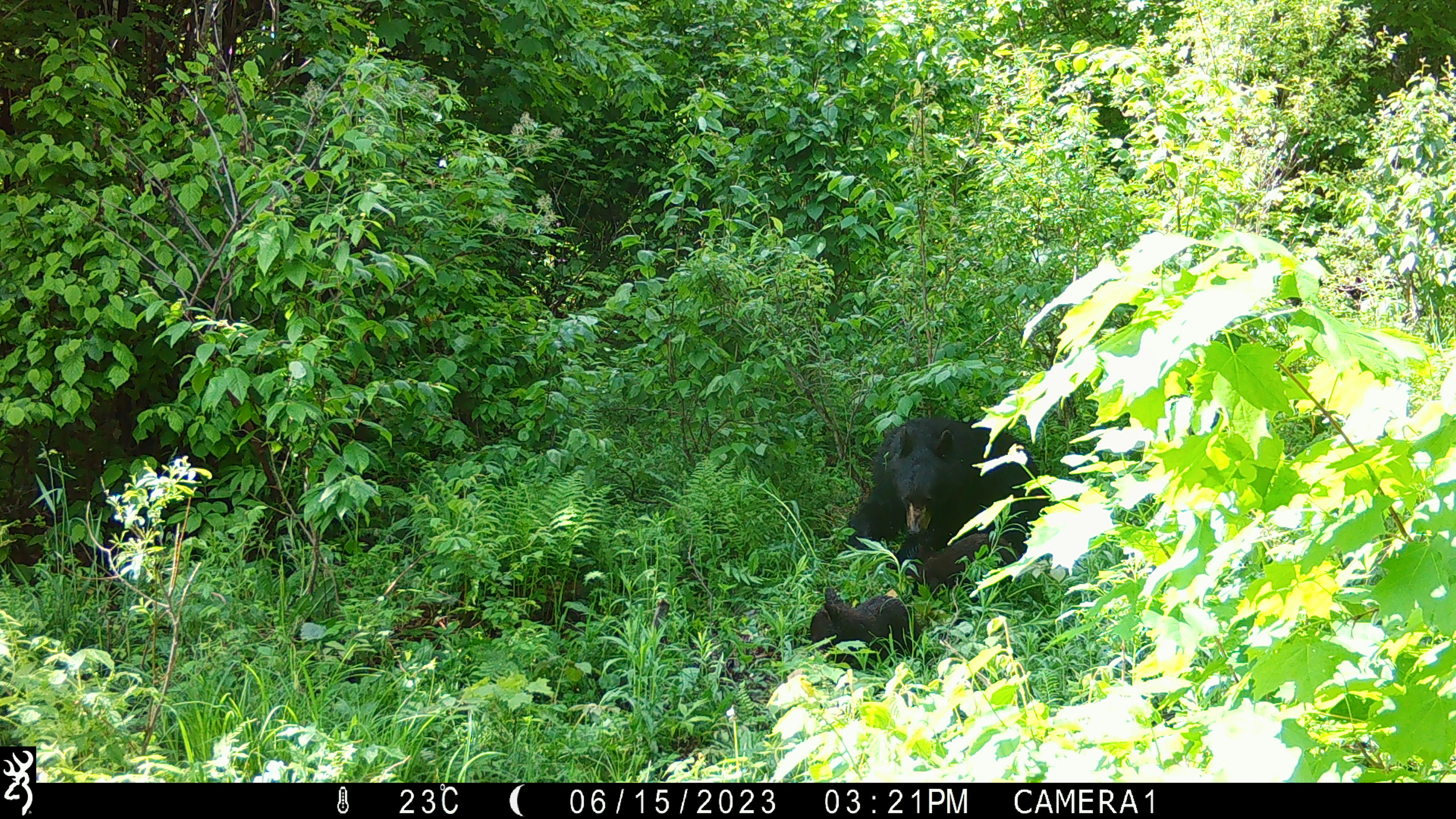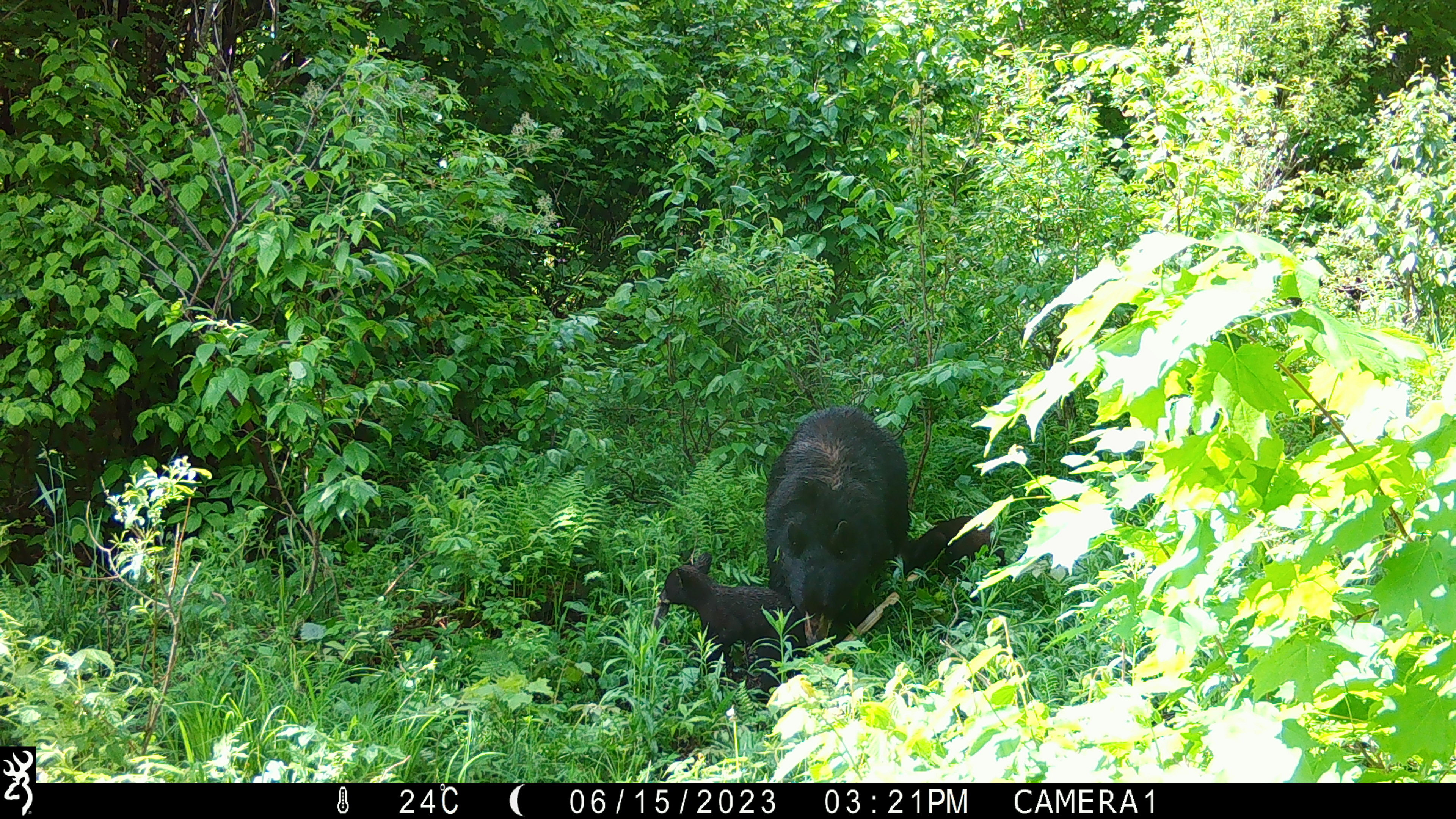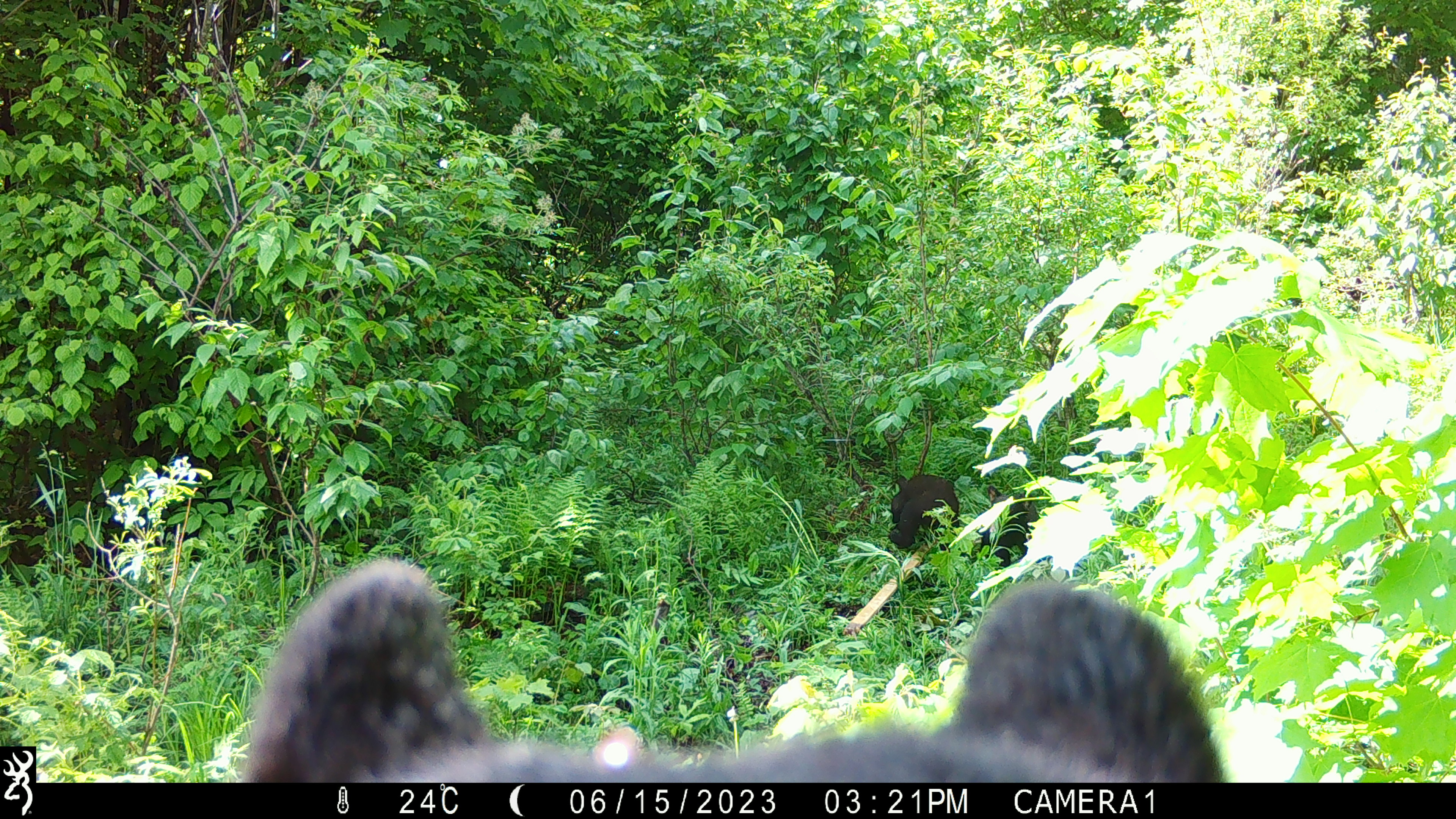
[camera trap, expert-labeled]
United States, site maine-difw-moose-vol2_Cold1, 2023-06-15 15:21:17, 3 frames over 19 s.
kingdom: Animalia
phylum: Chordata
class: Mammalia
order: Carnivora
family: Ursidae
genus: Ursus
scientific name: Ursus americanus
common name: black bear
Black bear (Ursus americanus).